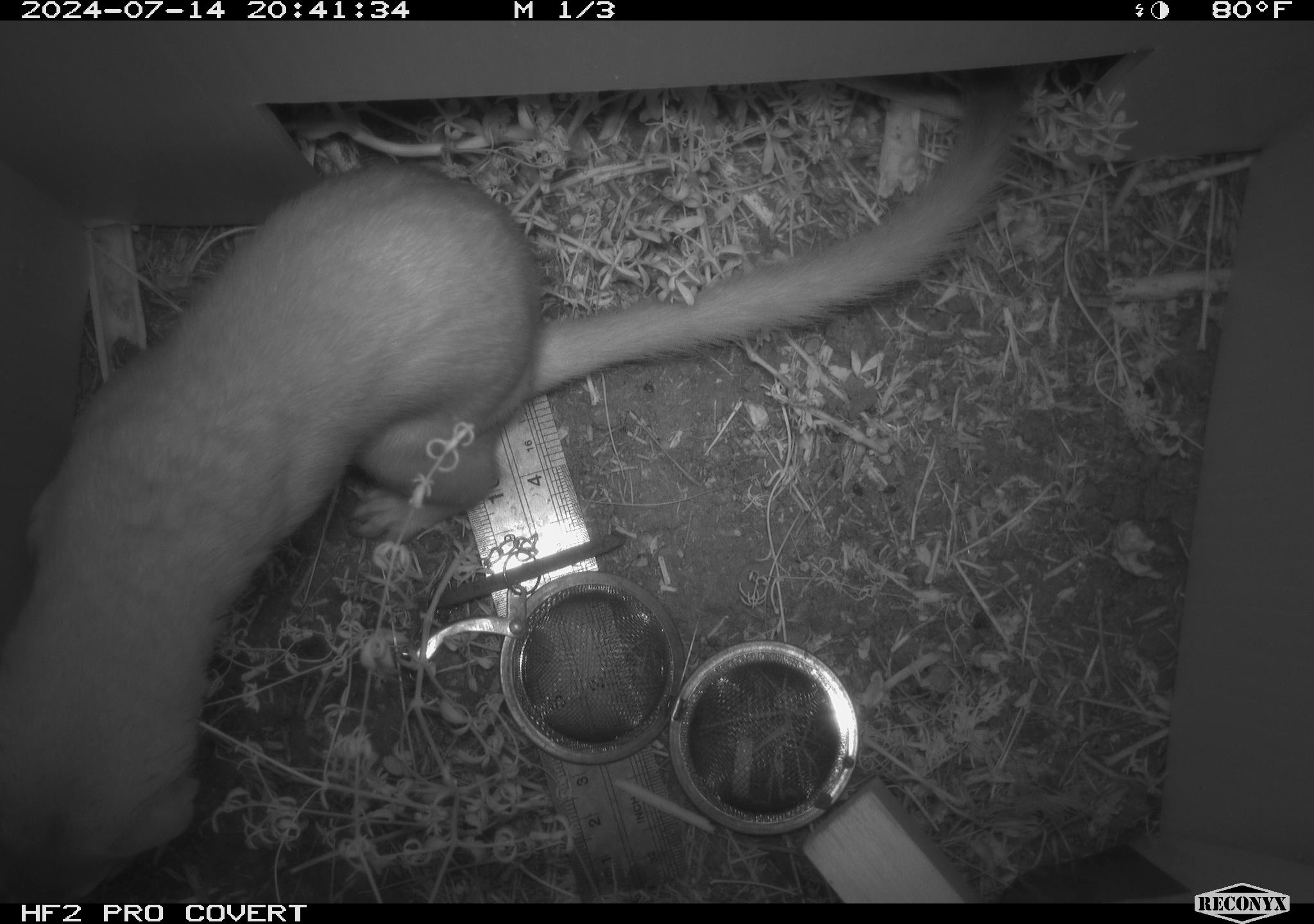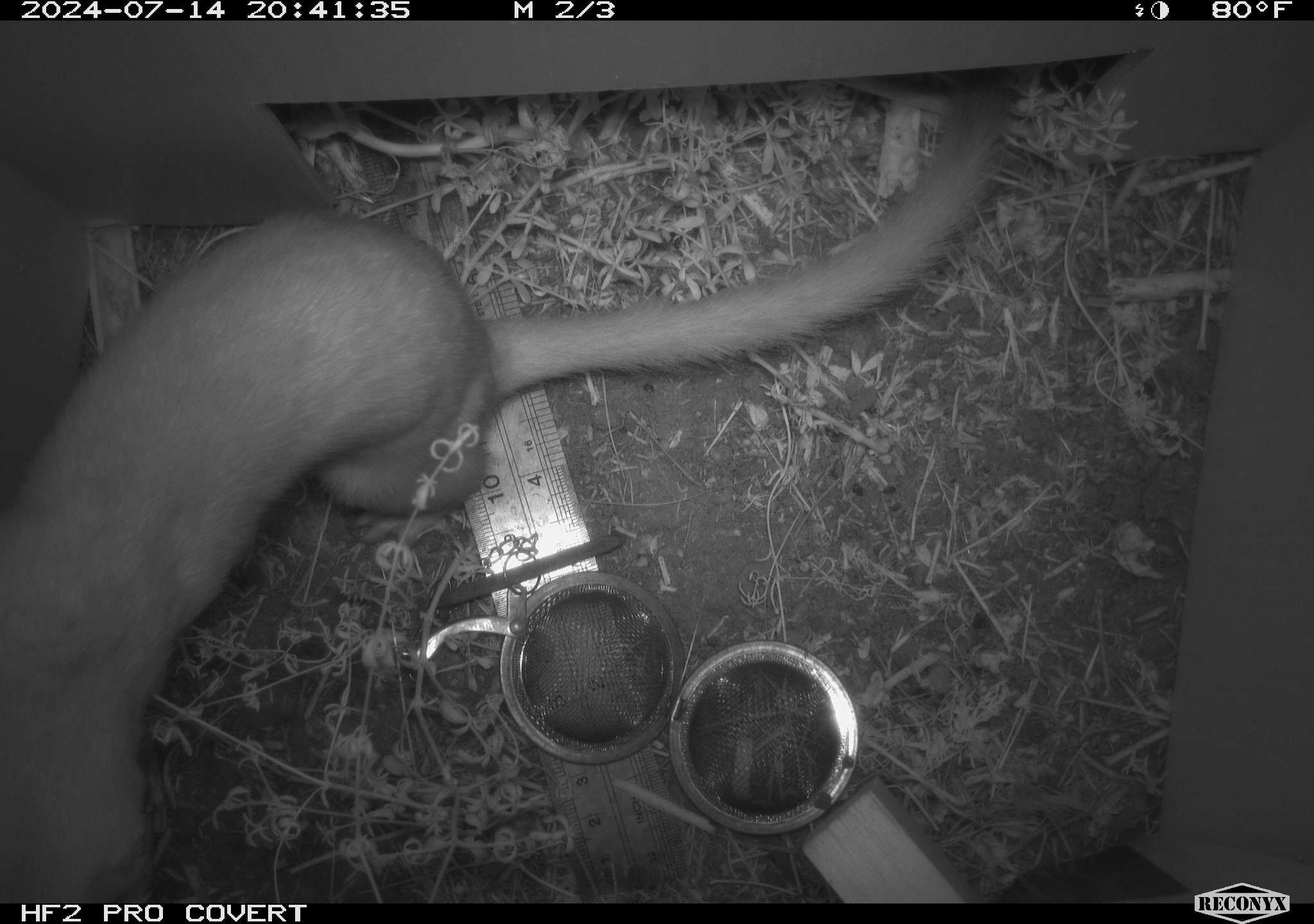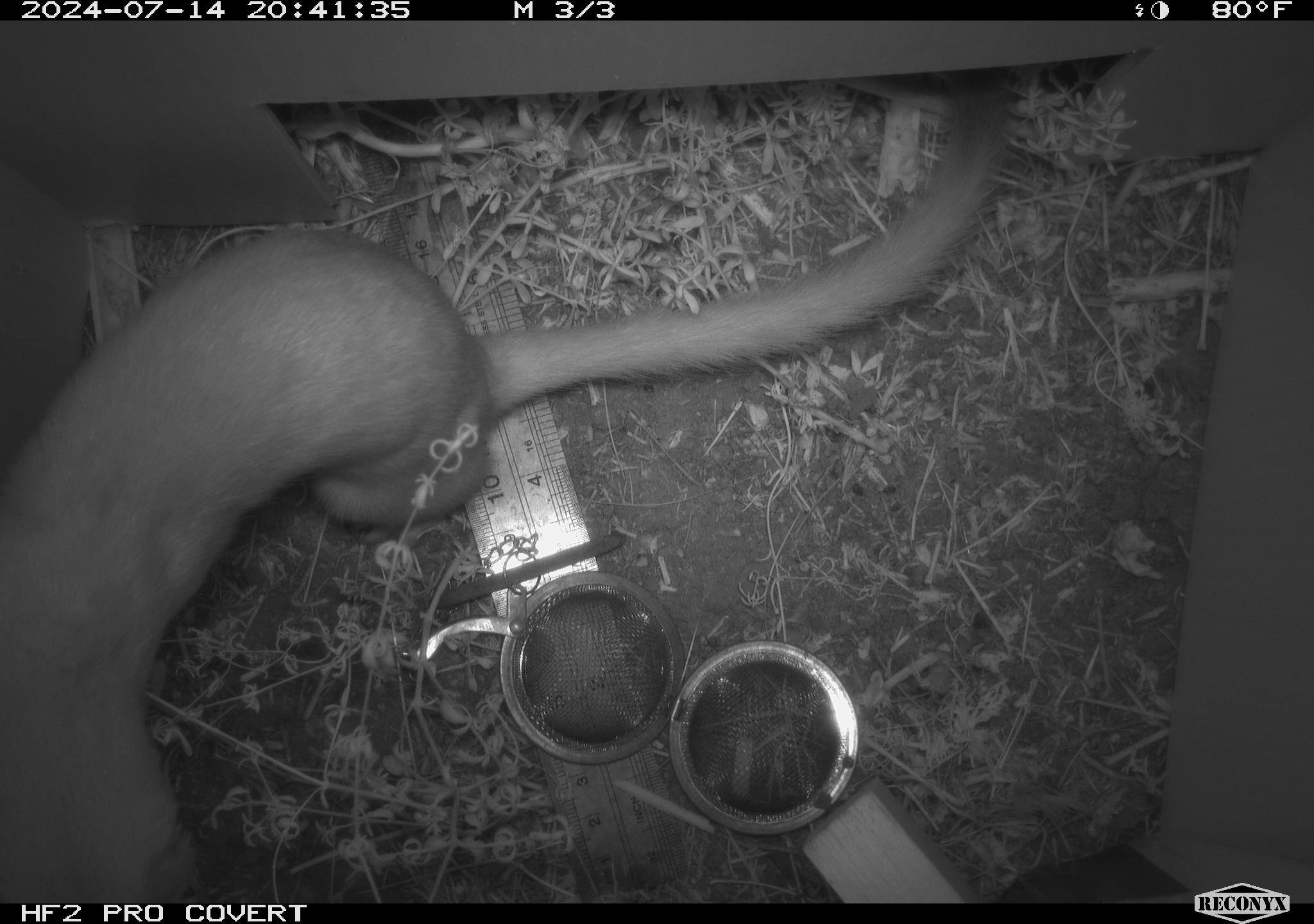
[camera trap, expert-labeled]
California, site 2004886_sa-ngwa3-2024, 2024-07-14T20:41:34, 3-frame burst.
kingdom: Animalia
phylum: Chordata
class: Mammalia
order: Carnivora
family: Mustelidae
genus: Neogale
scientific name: Neogale frenata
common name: long-tailed weasel